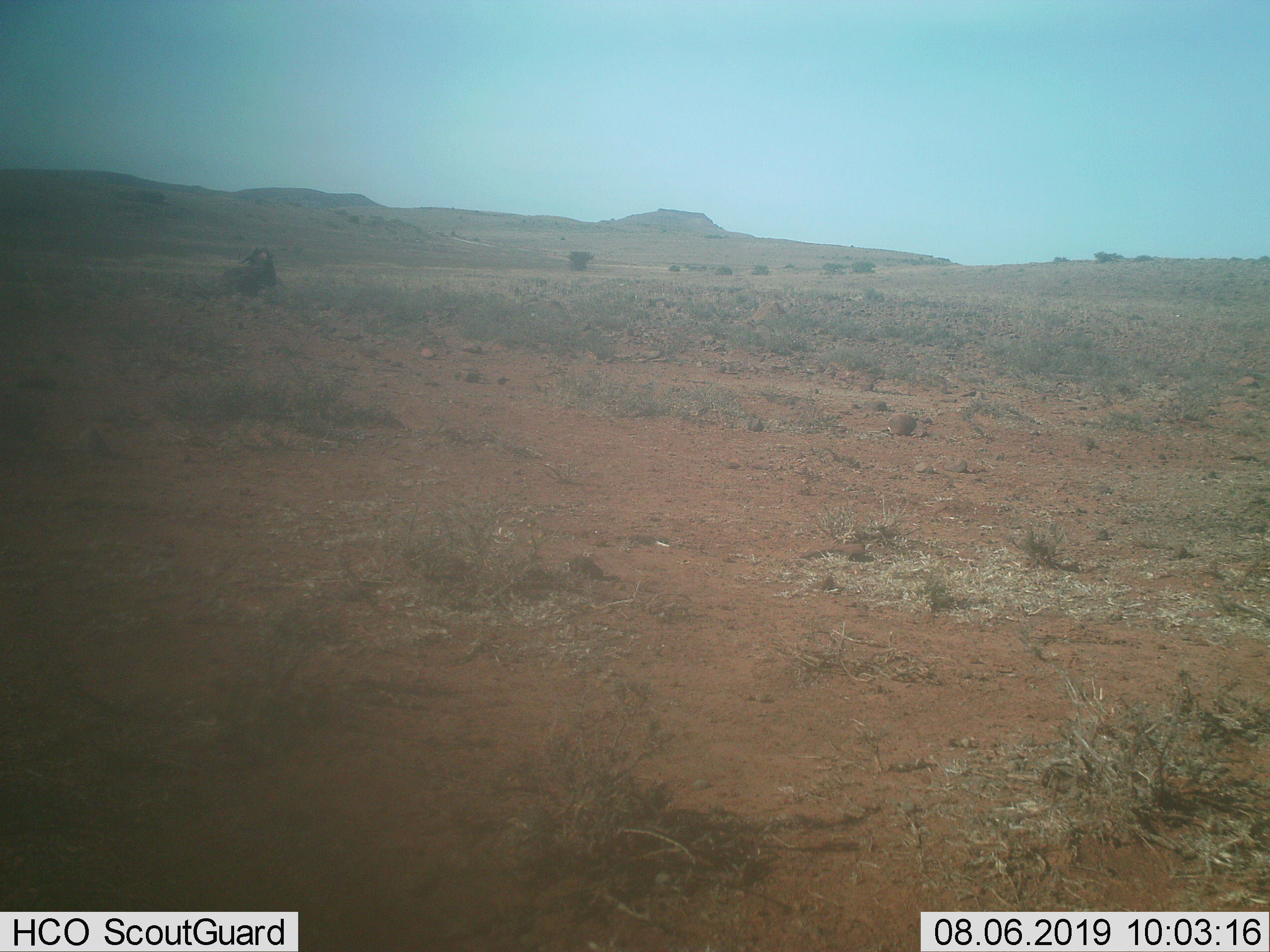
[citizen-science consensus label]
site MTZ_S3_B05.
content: unidentified animal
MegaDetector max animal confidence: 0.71